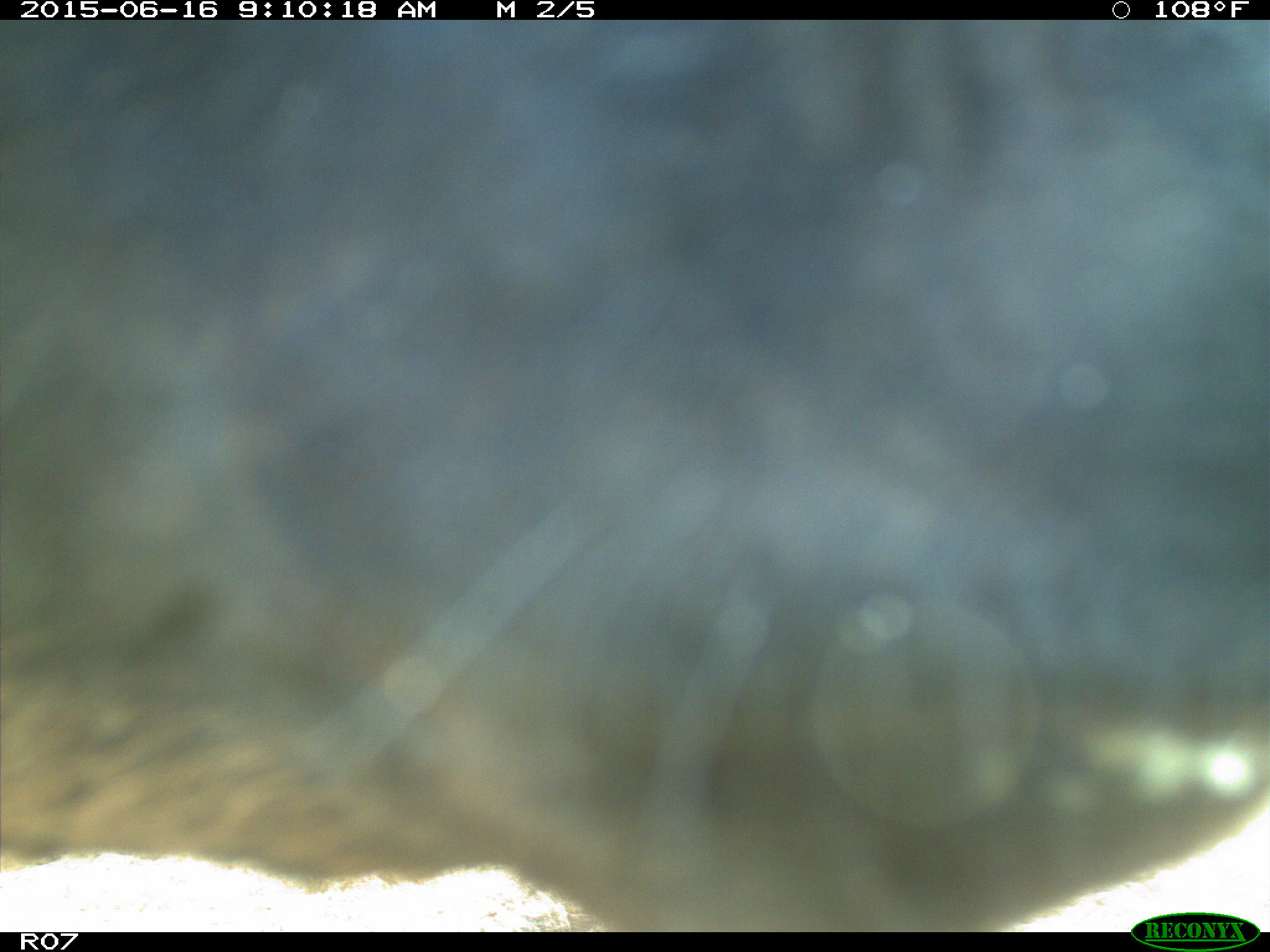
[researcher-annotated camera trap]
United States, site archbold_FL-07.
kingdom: Animalia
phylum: Chordata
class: Mammalia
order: Artiodactyla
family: Bovidae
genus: Bos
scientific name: Bos taurus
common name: domestic cow